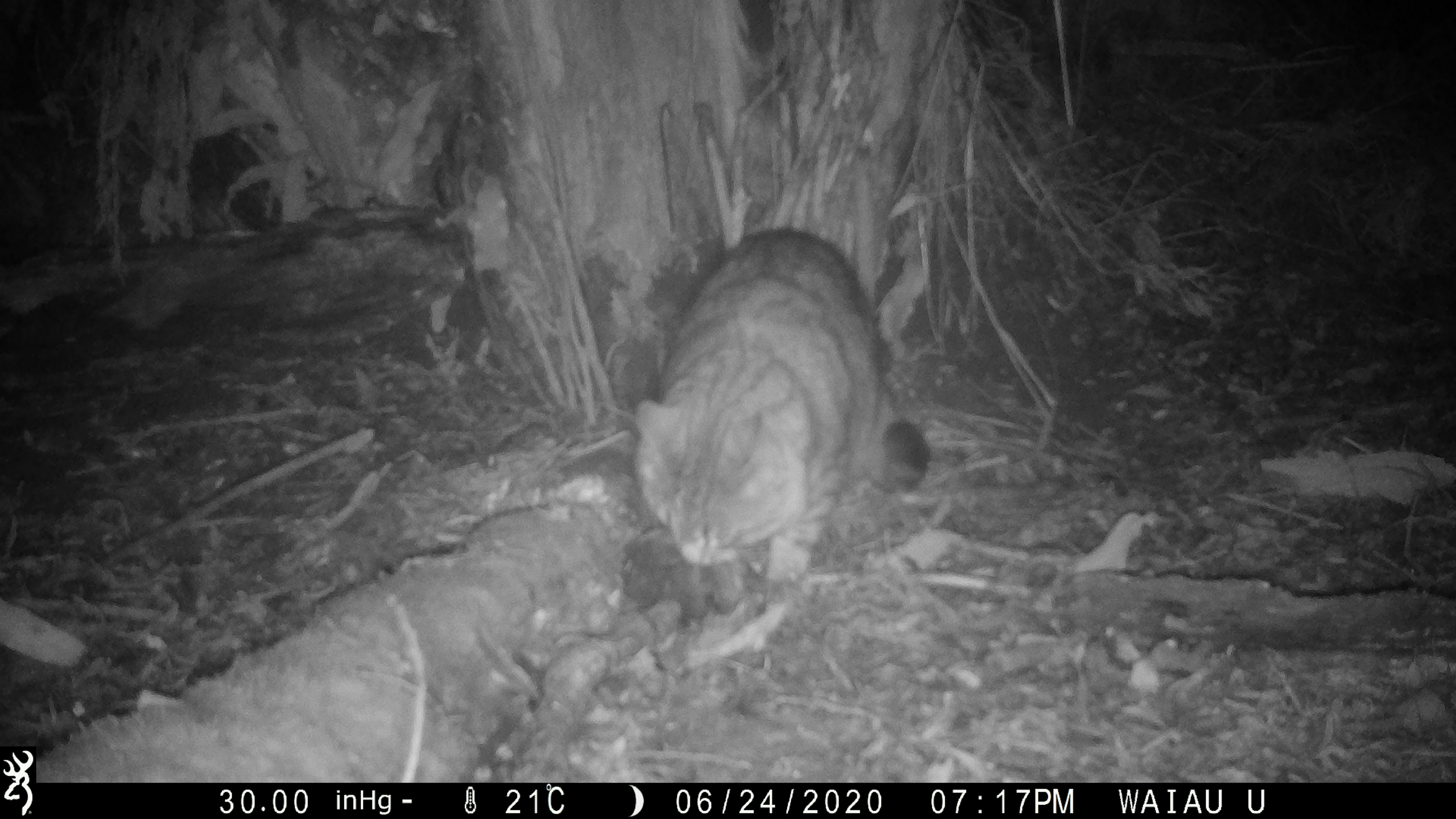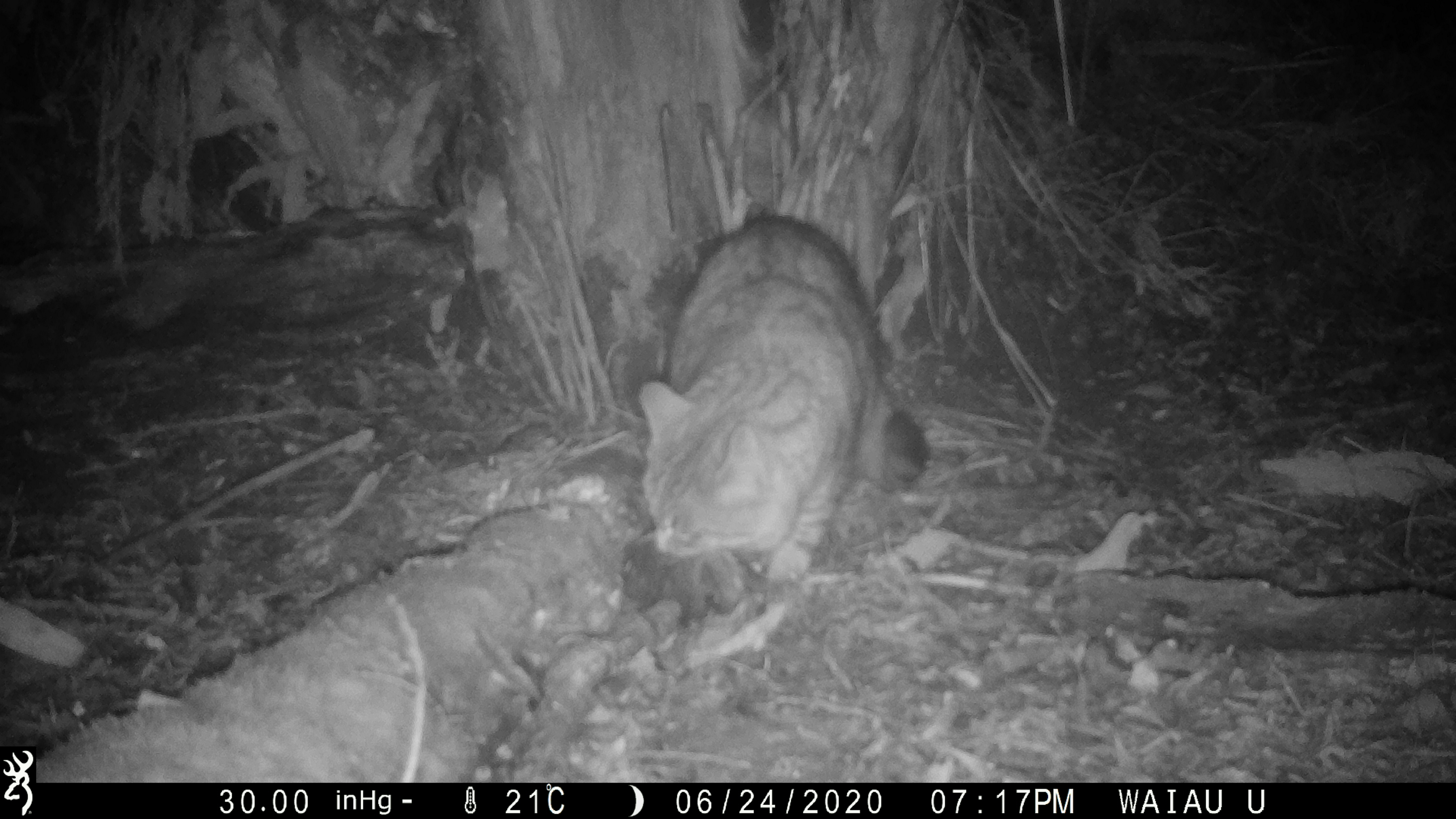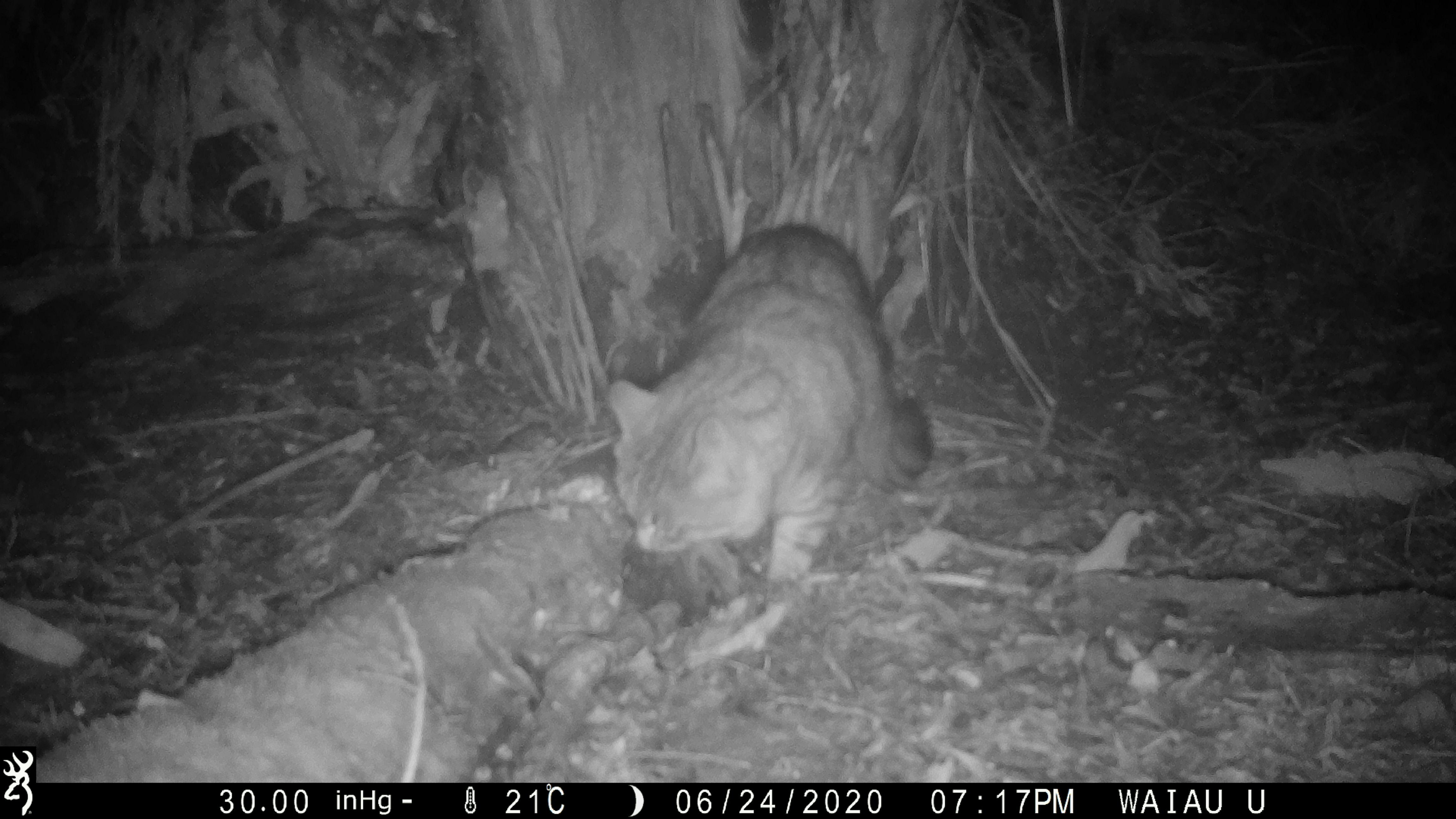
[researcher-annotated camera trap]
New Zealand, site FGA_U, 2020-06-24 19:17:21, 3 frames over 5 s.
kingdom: Animalia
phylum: Chordata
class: Mammalia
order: Carnivora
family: Felidae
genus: Felis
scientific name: Felis catus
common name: domestic cat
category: cat